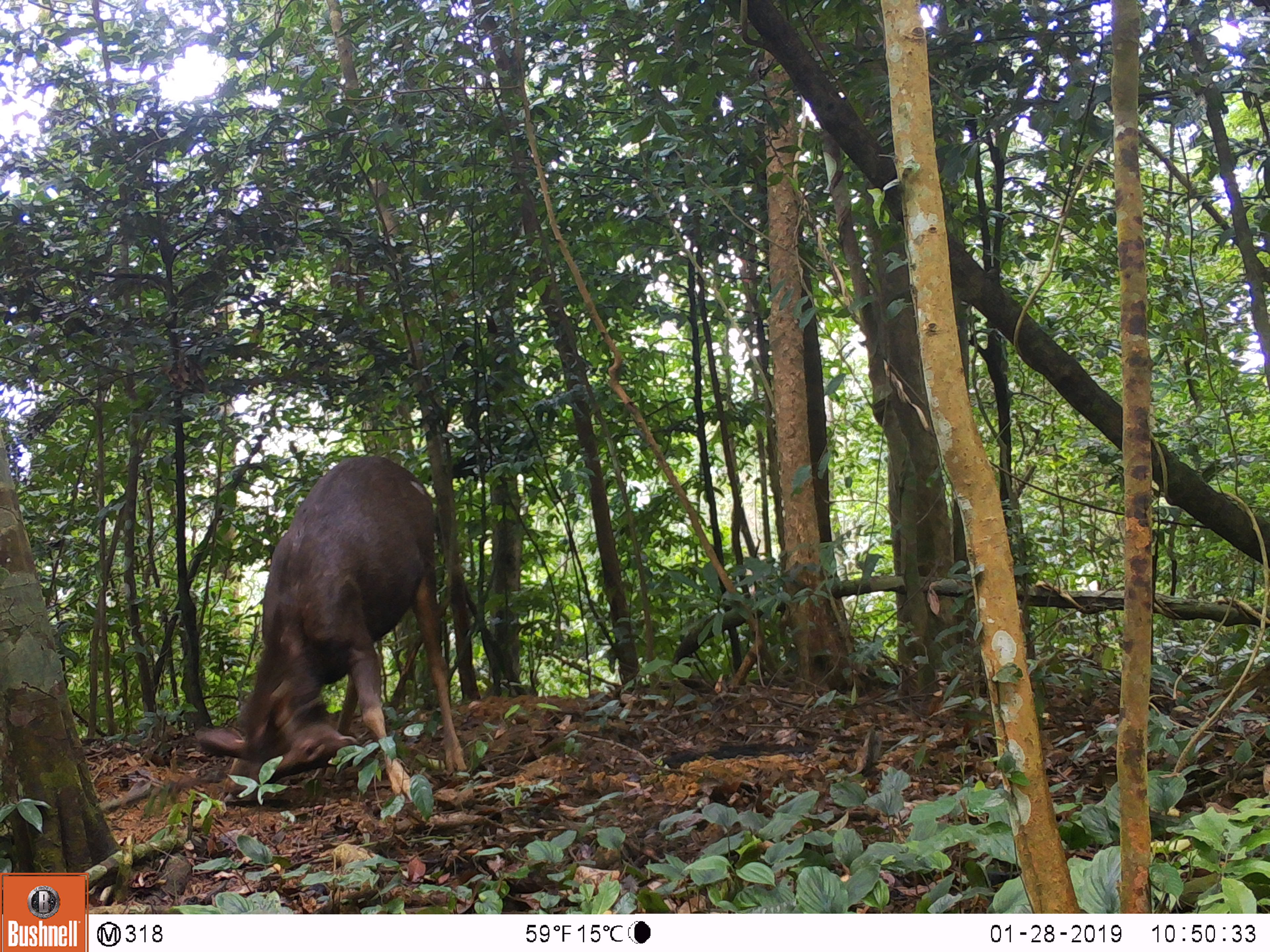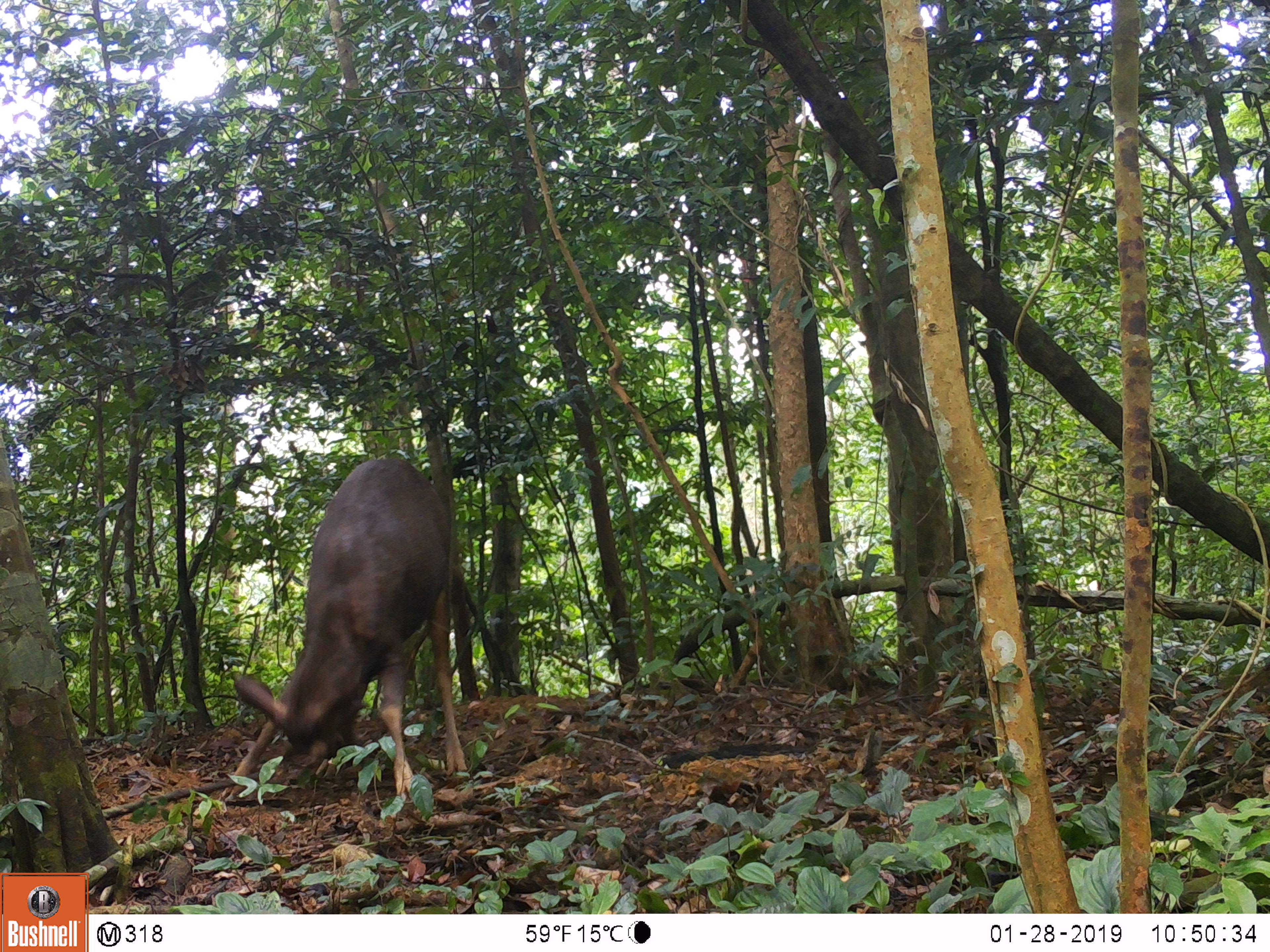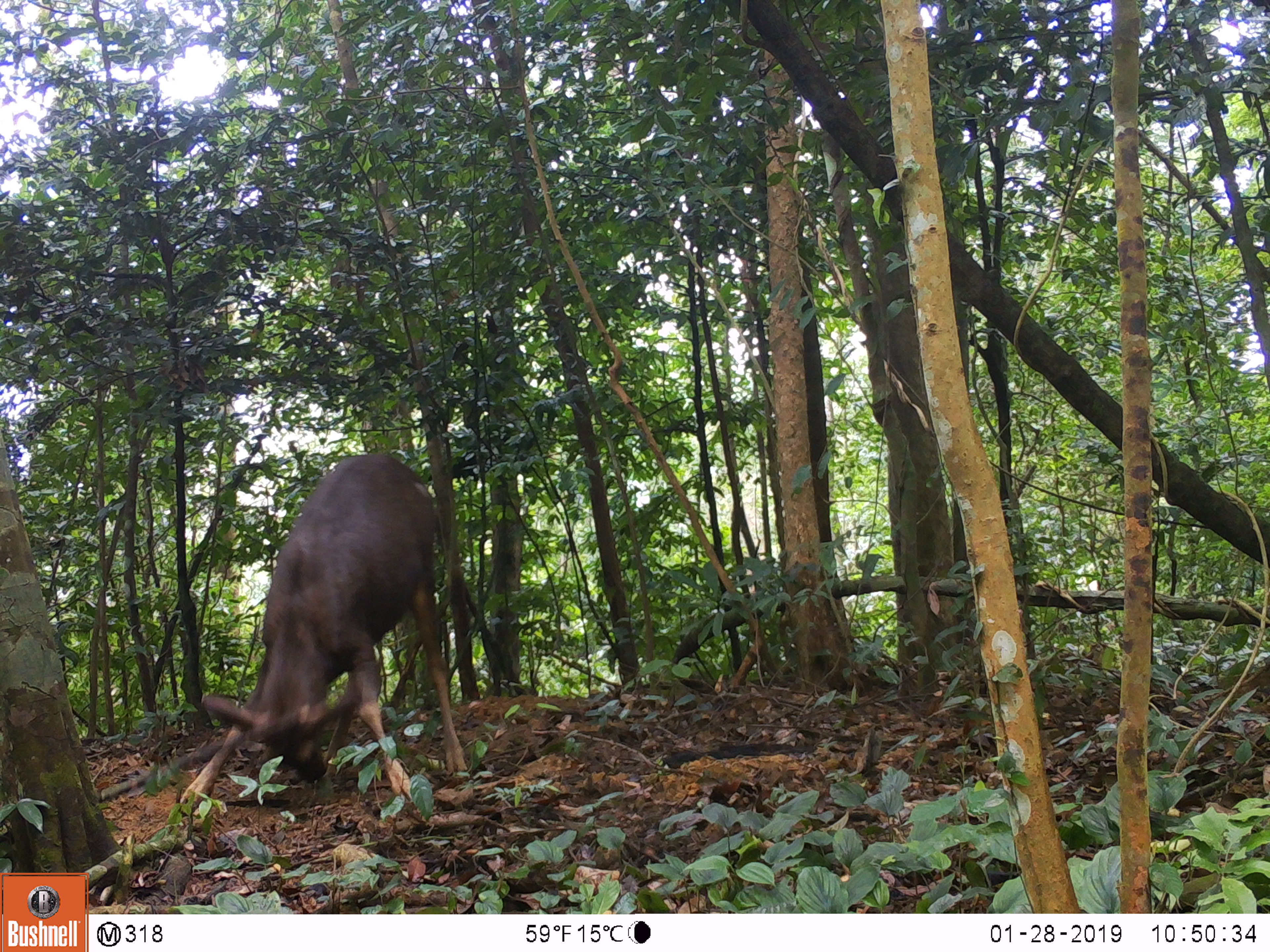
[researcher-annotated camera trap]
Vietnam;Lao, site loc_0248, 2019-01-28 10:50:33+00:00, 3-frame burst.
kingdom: Animalia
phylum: Chordata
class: Mammalia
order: Artiodactyla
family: Cervidae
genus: Rusa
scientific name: Rusa unicolor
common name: sambar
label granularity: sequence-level